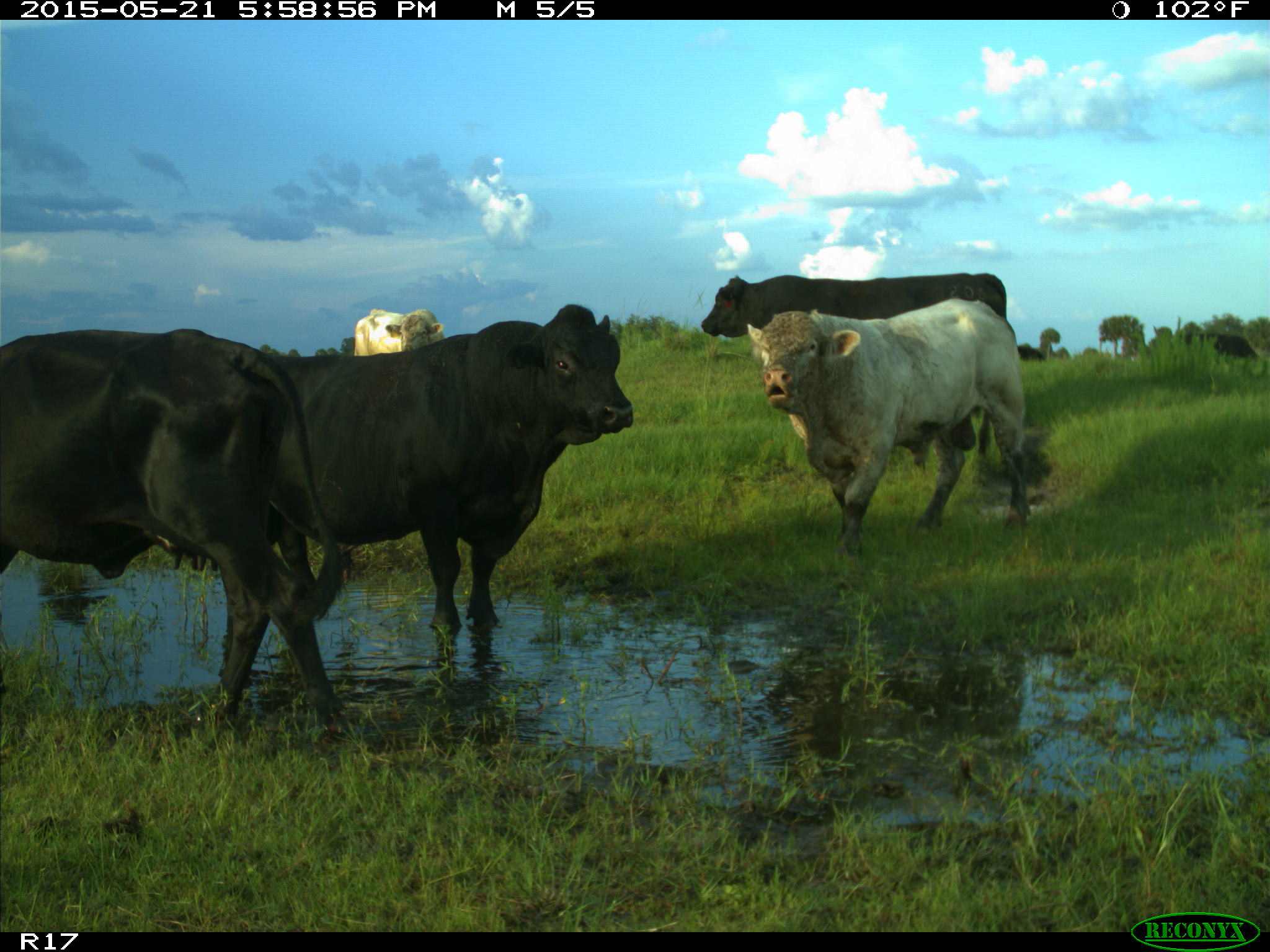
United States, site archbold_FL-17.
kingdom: Animalia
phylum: Chordata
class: Mammalia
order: Artiodactyla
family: Bovidae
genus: Bos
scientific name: Bos taurus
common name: domestic cow